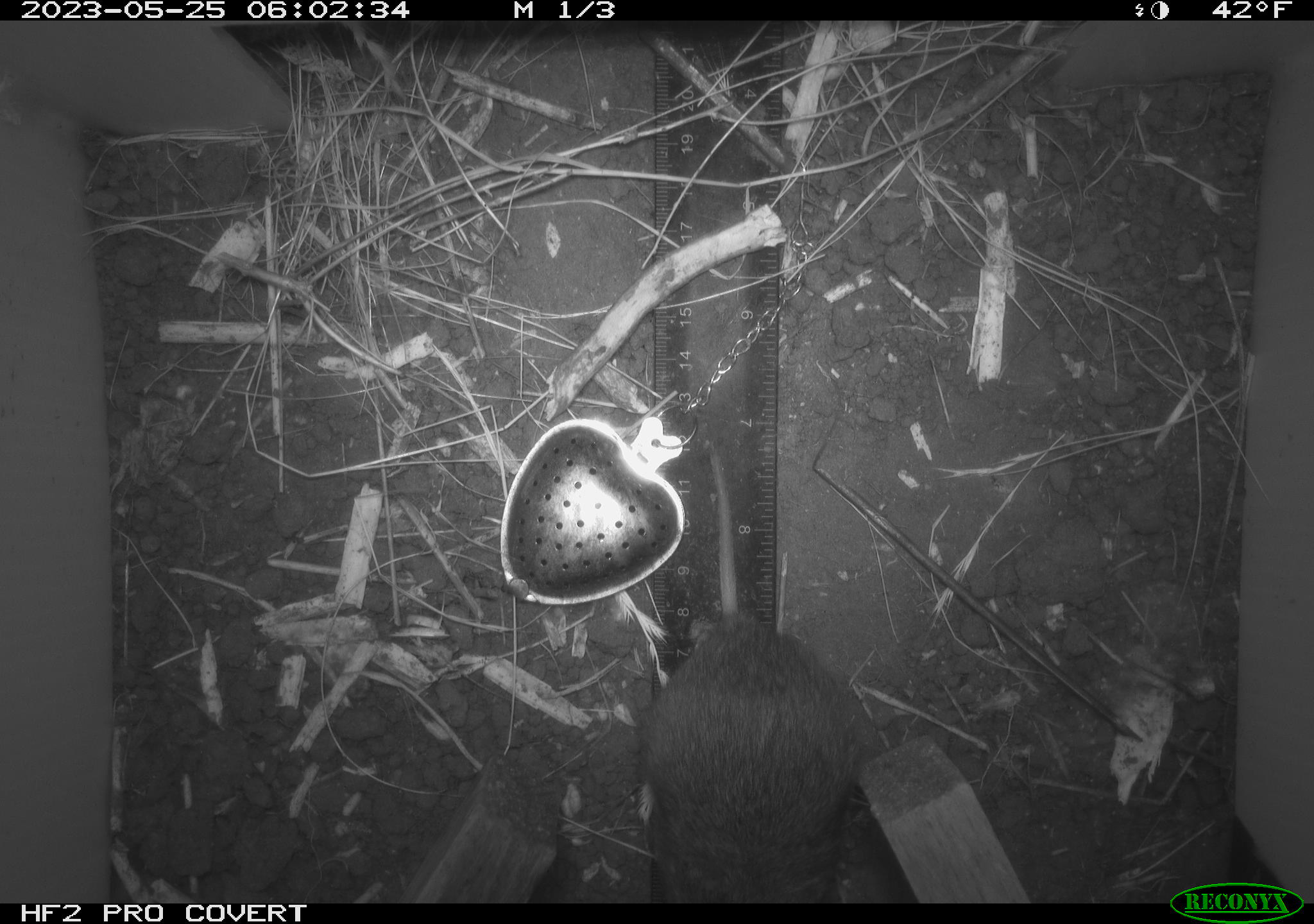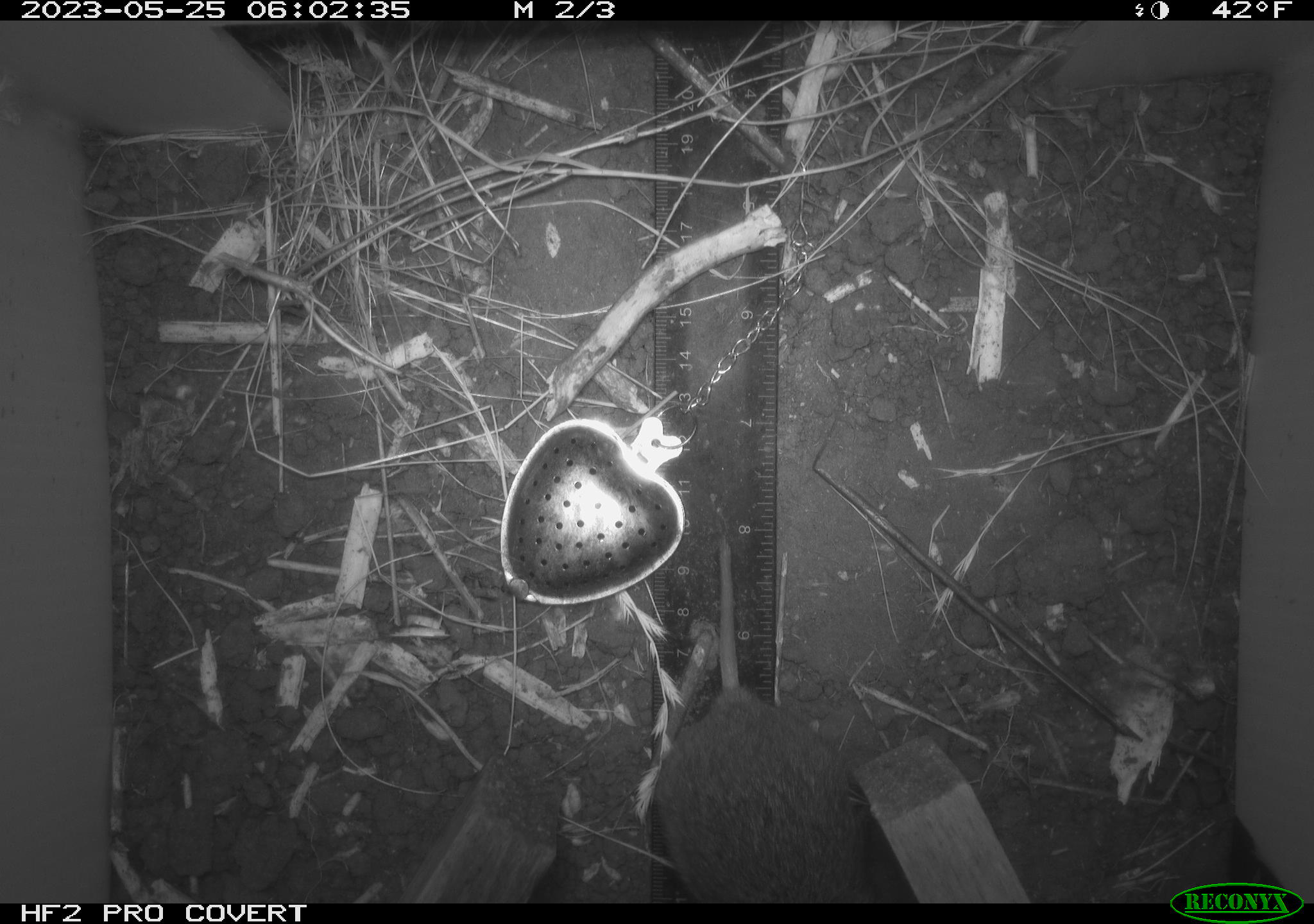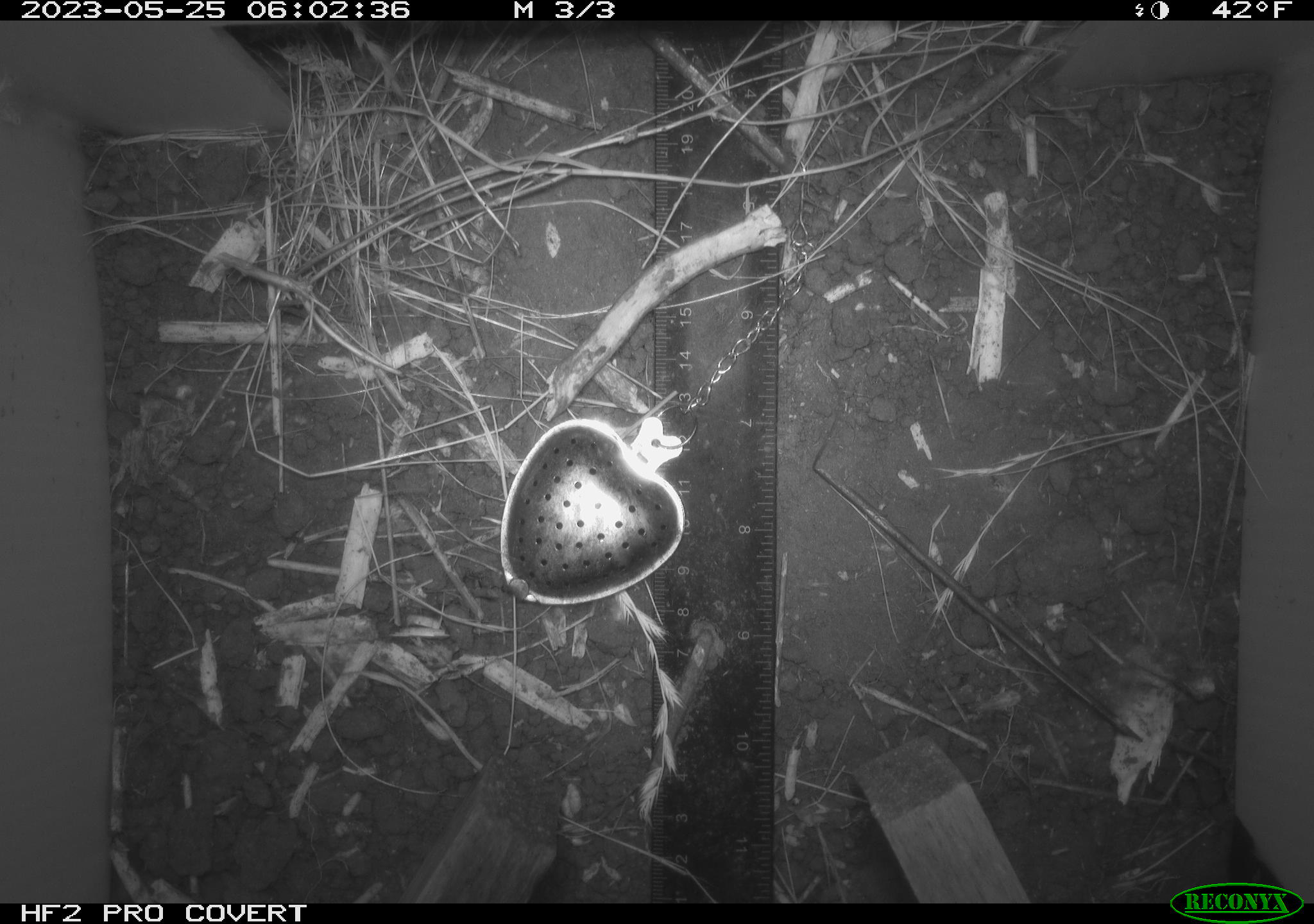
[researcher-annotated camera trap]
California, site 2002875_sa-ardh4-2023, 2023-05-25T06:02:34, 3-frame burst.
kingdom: Animalia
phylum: Chordata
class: Mammalia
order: Rodentia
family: Cricetidae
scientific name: Arvicolinae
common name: voles, lemmings, and muskrats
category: arvicolinae subfamily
Arvicolinae subfamily (voles, lemmings, and muskrats) (Arvicolinae).